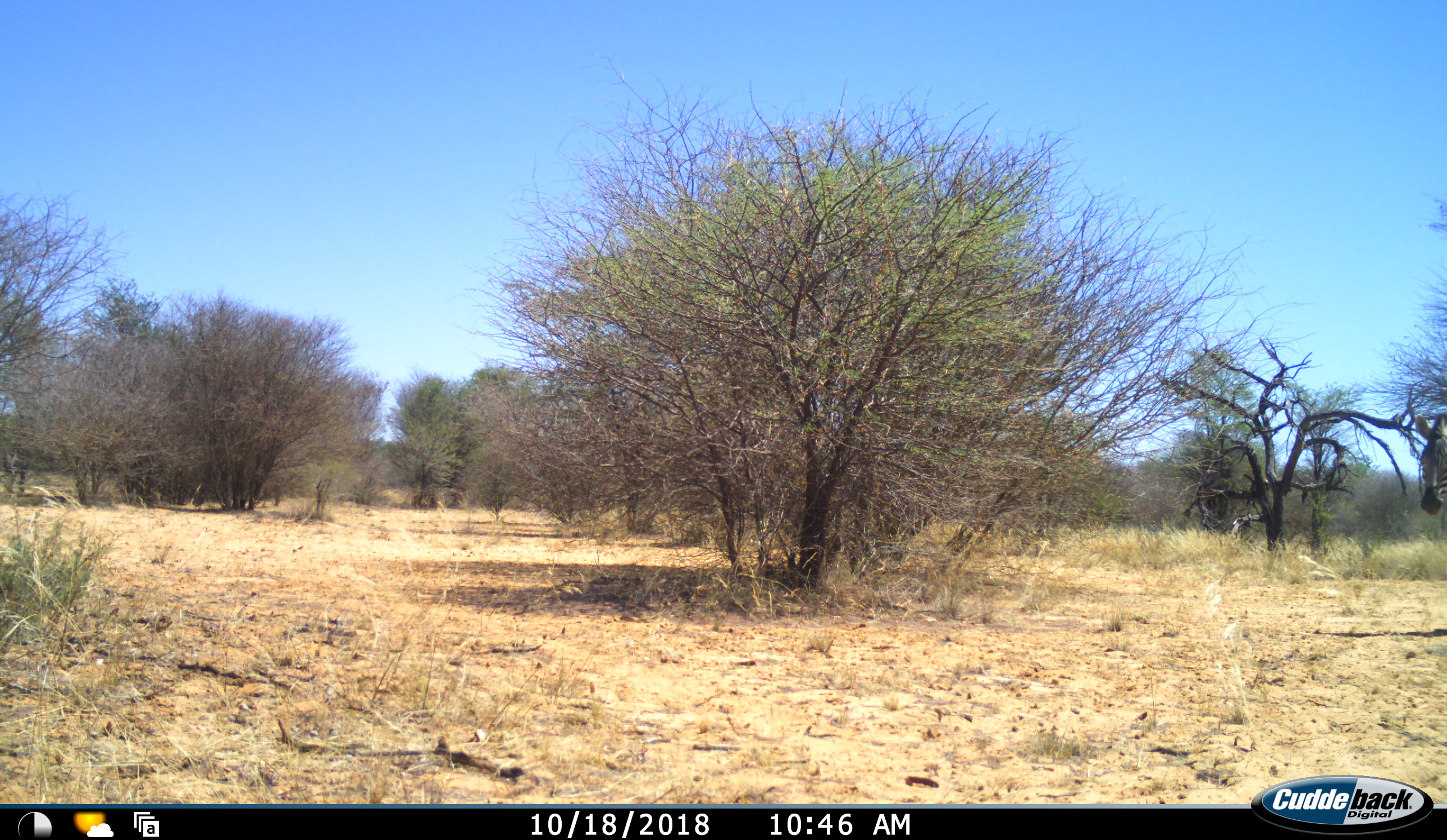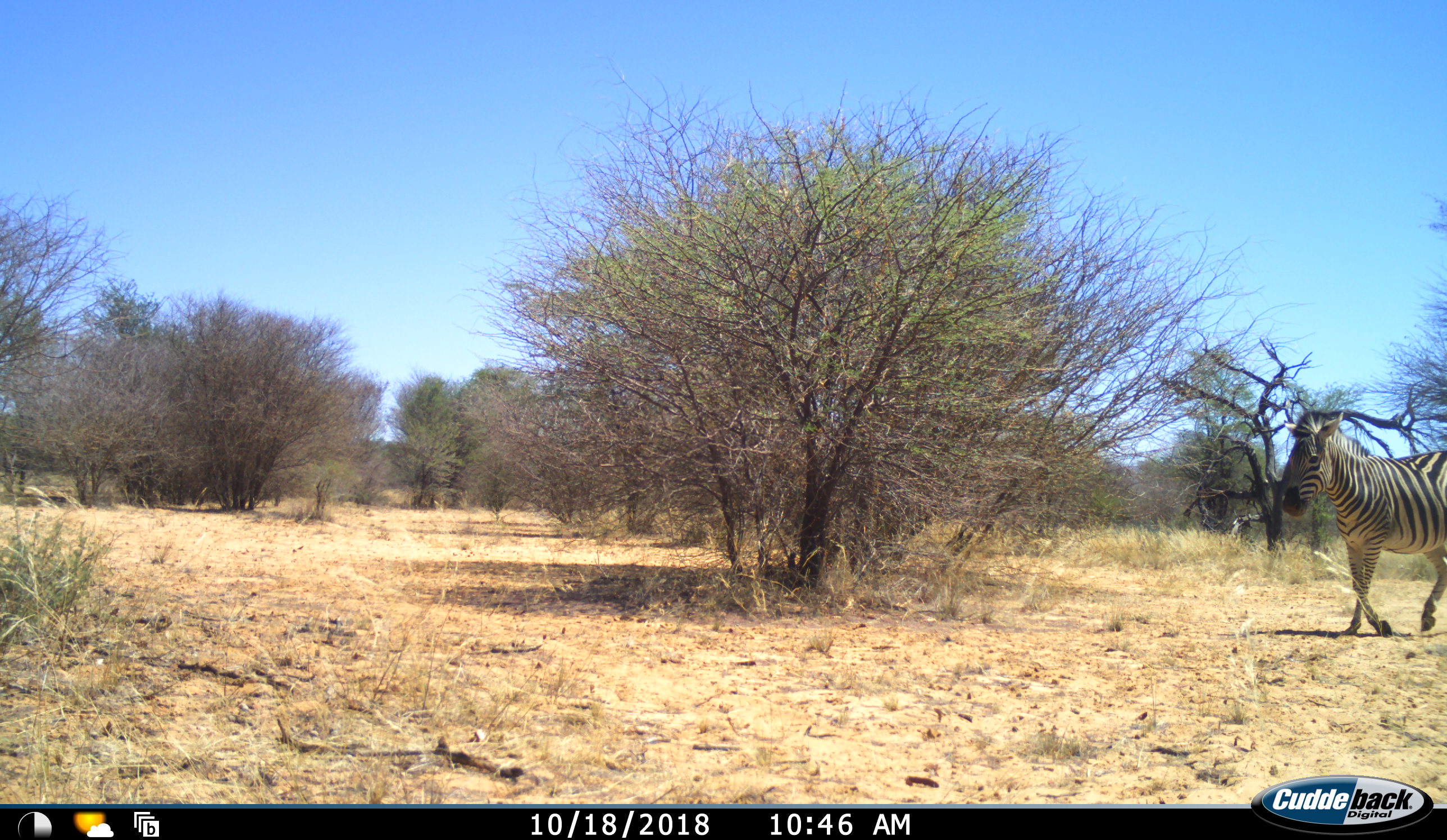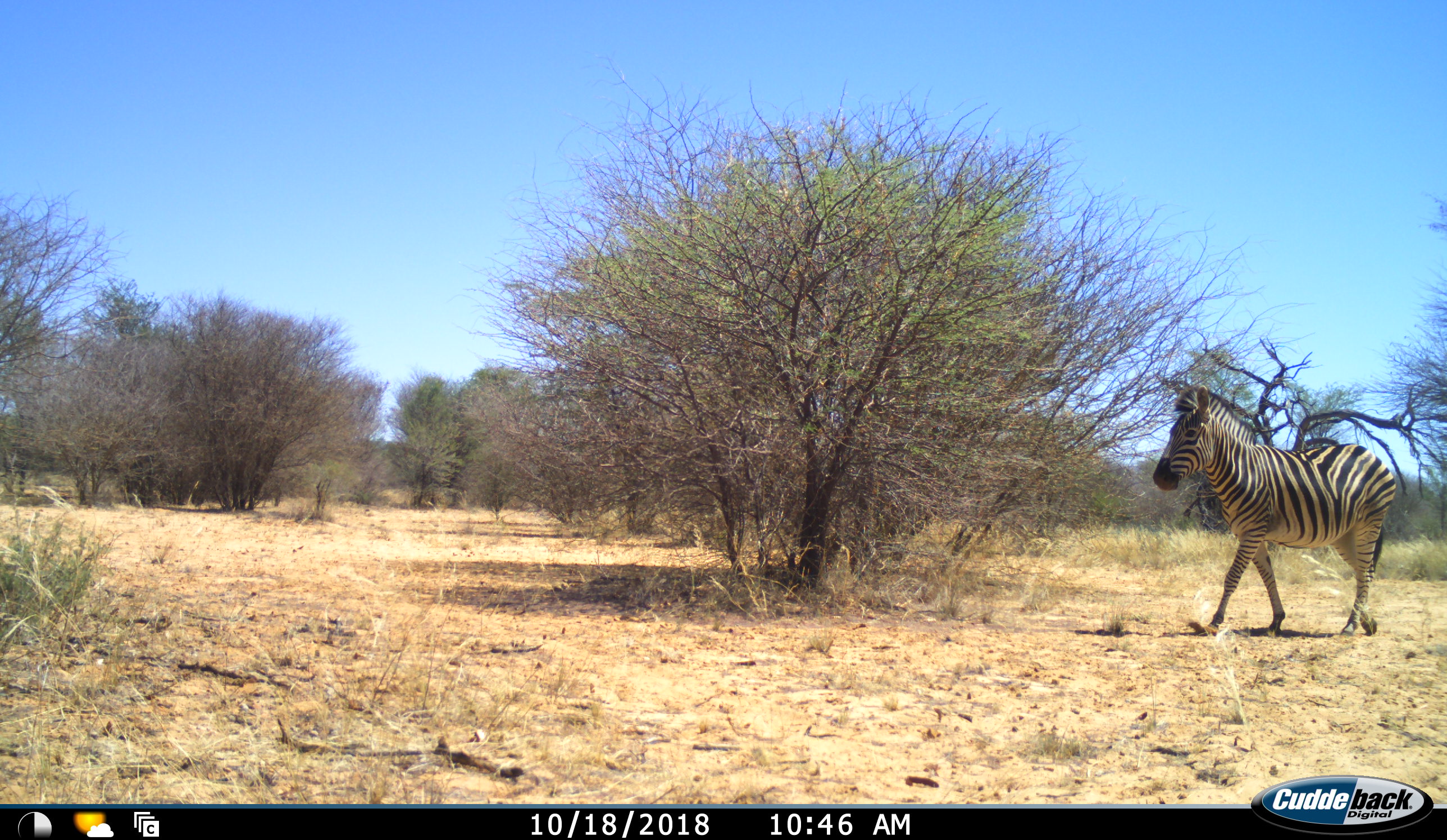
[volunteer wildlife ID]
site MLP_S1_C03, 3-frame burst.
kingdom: Animalia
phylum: Chordata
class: Mammalia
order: Perissodactyla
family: Equidae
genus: Equus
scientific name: Equus quagga burchellii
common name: burchell's zebra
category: zebraburchells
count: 1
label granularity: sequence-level